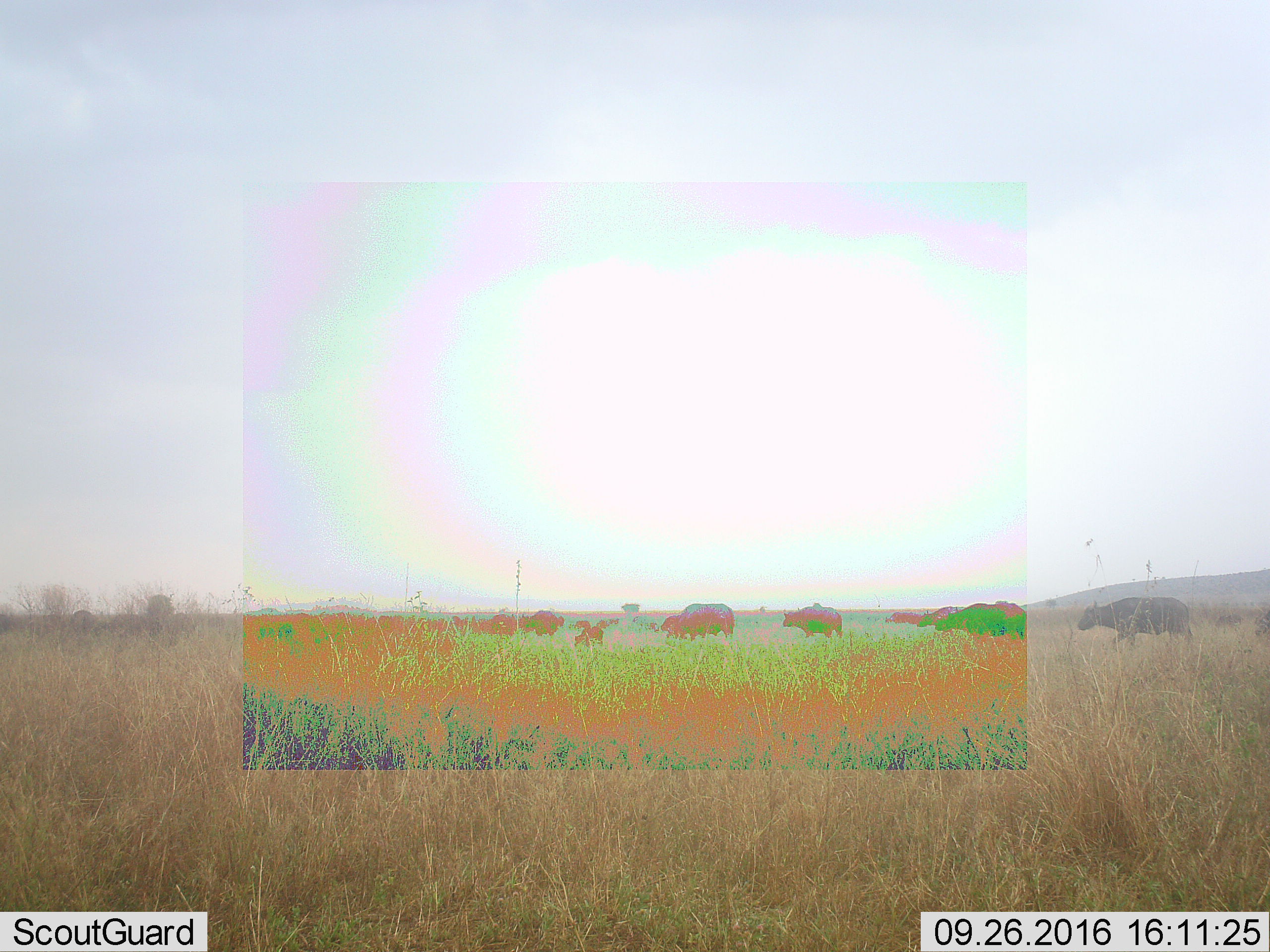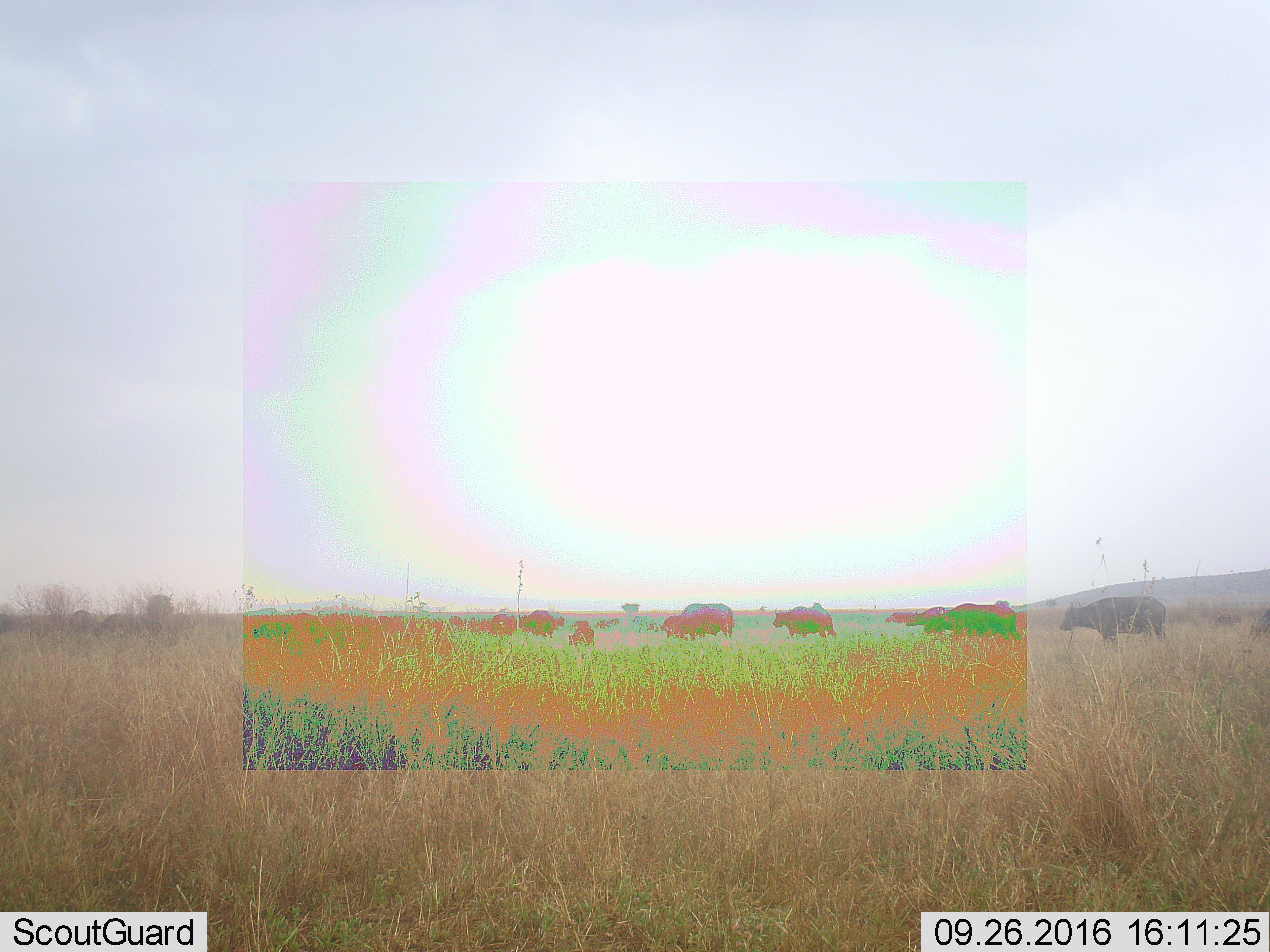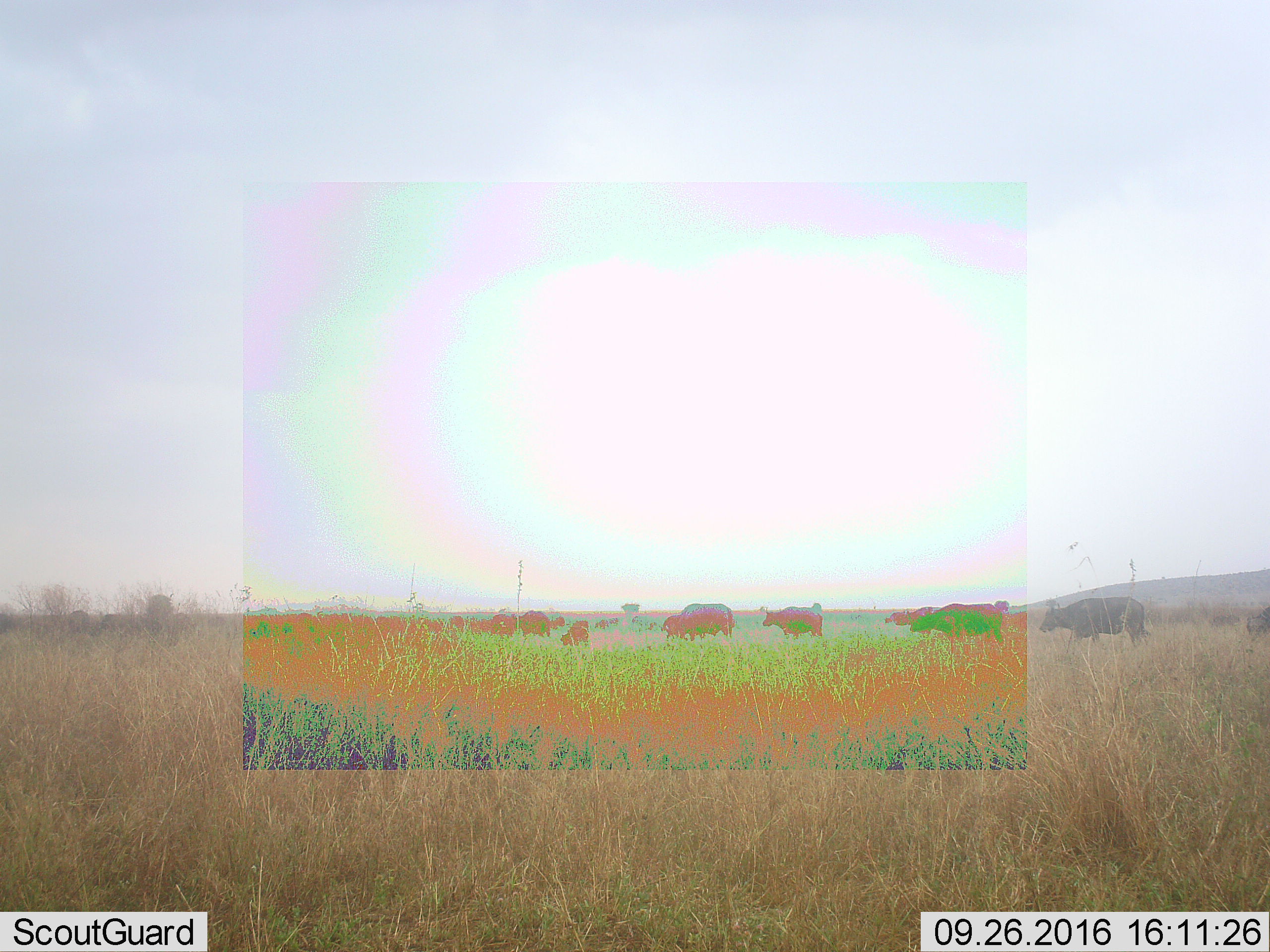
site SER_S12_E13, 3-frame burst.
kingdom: Animalia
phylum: Chordata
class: Mammalia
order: Artiodactyla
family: Bovidae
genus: Syncerus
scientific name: Syncerus caffer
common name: african buffalo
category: buffalo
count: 11-50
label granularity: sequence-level